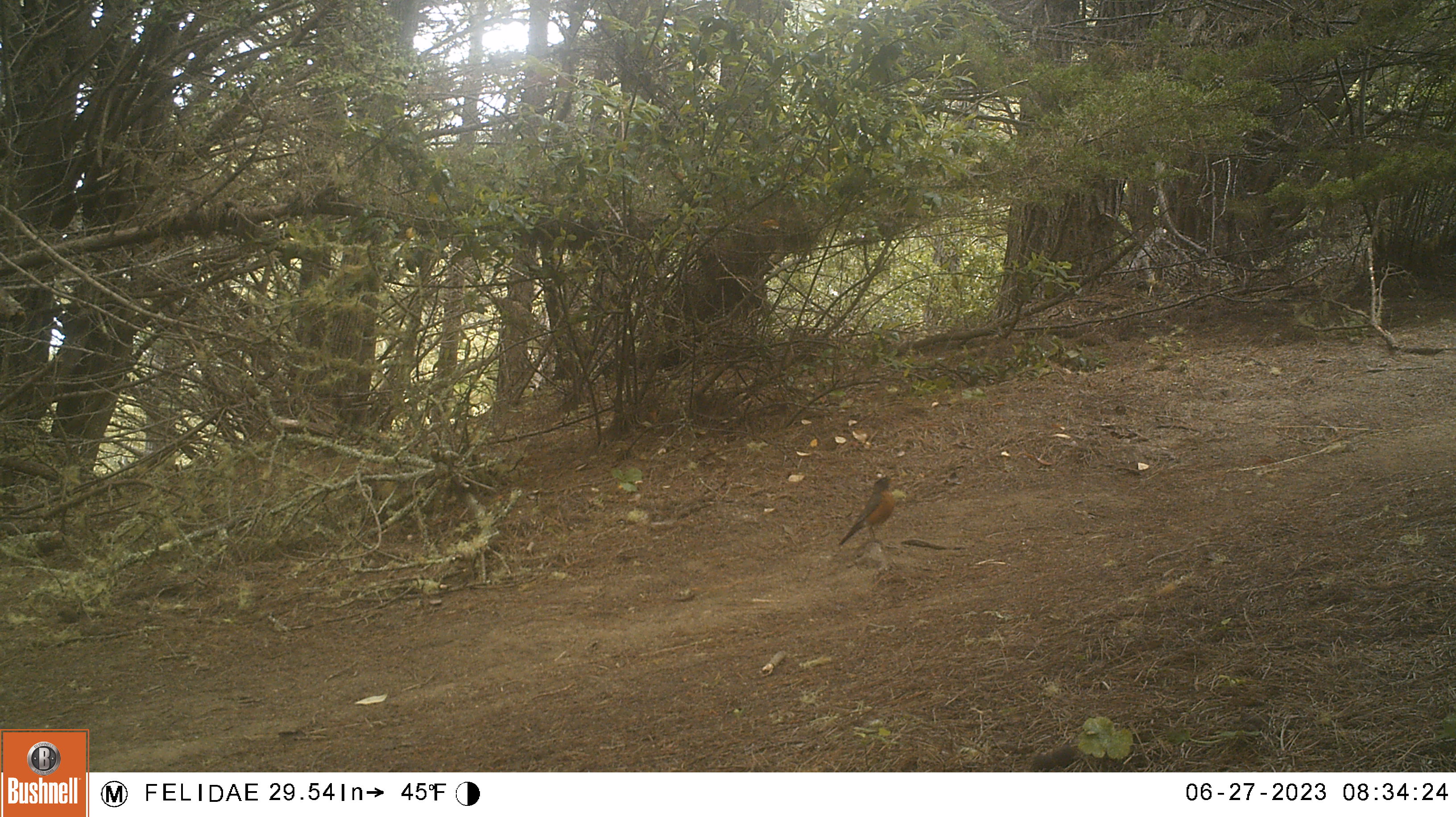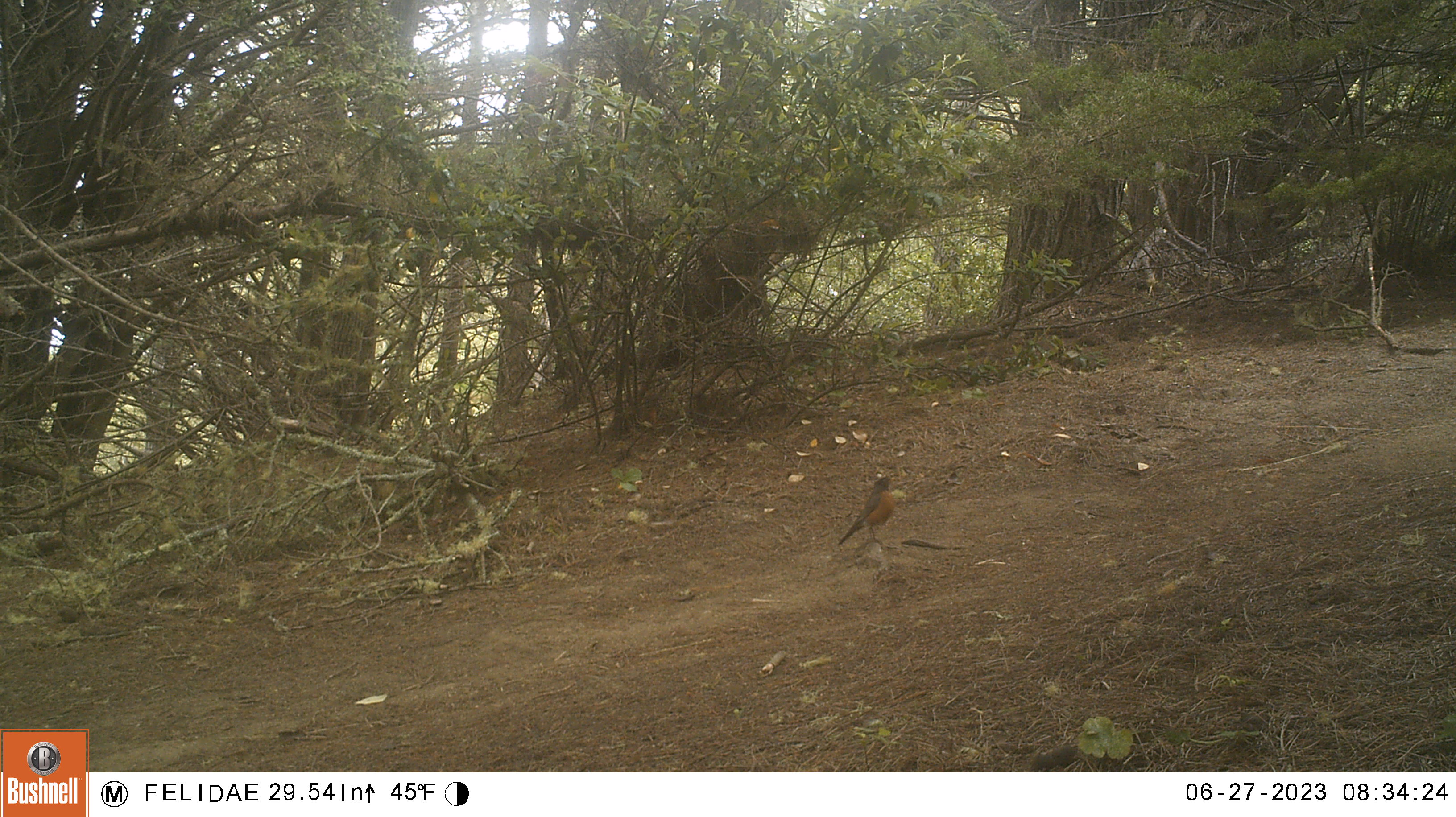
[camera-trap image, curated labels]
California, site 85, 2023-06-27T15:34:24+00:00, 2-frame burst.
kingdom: Animalia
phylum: Chordata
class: Aves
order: Passeriformes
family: Turdidae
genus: Turdus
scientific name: Turdus migratorius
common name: american robin